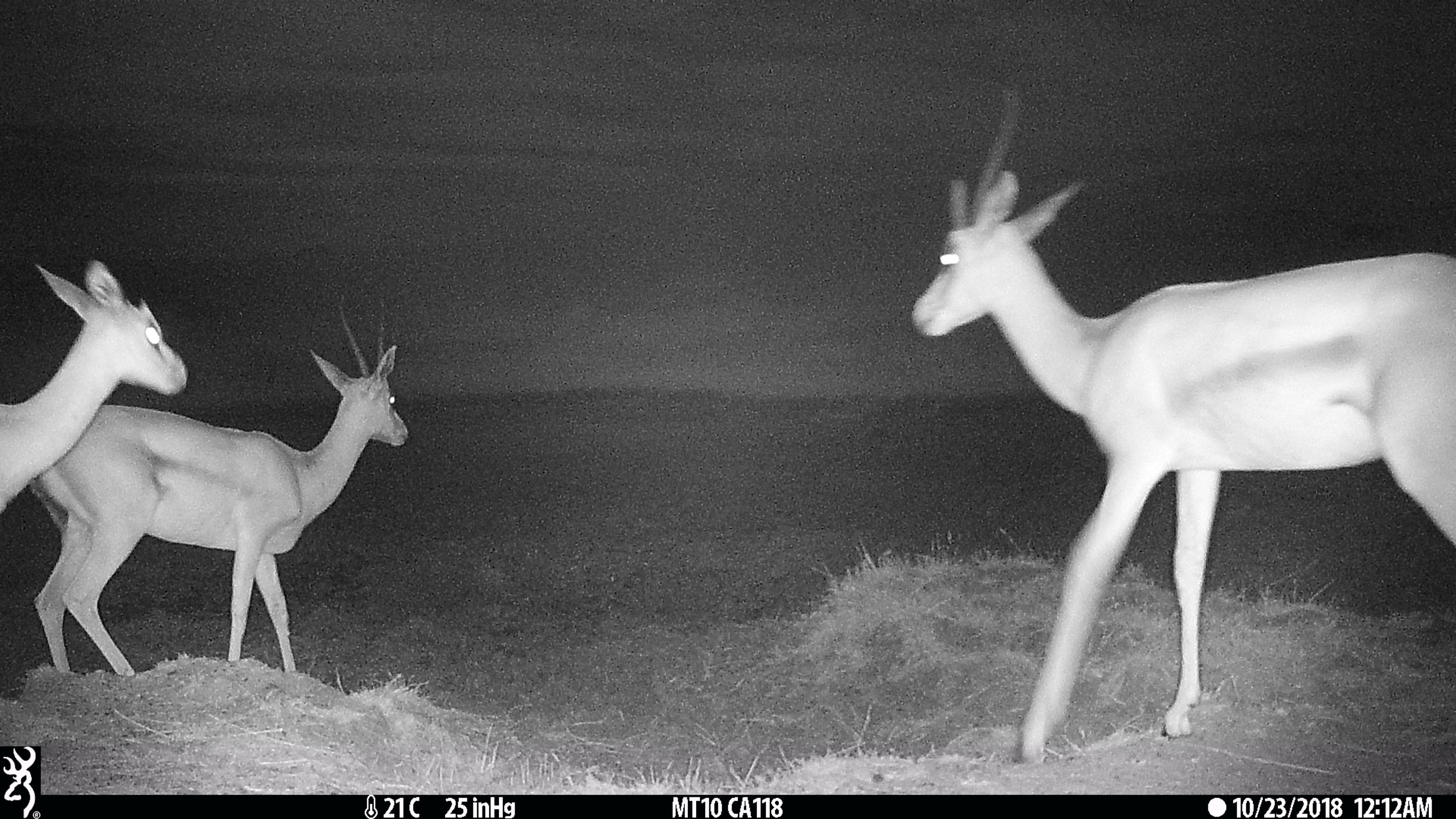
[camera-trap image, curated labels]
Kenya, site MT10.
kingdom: Animalia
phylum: Chordata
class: Mammalia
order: Artiodactyla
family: Bovidae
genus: Eudorcas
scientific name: Eudorcas thomsonii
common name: thomon's gazelle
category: gazelle thomsons